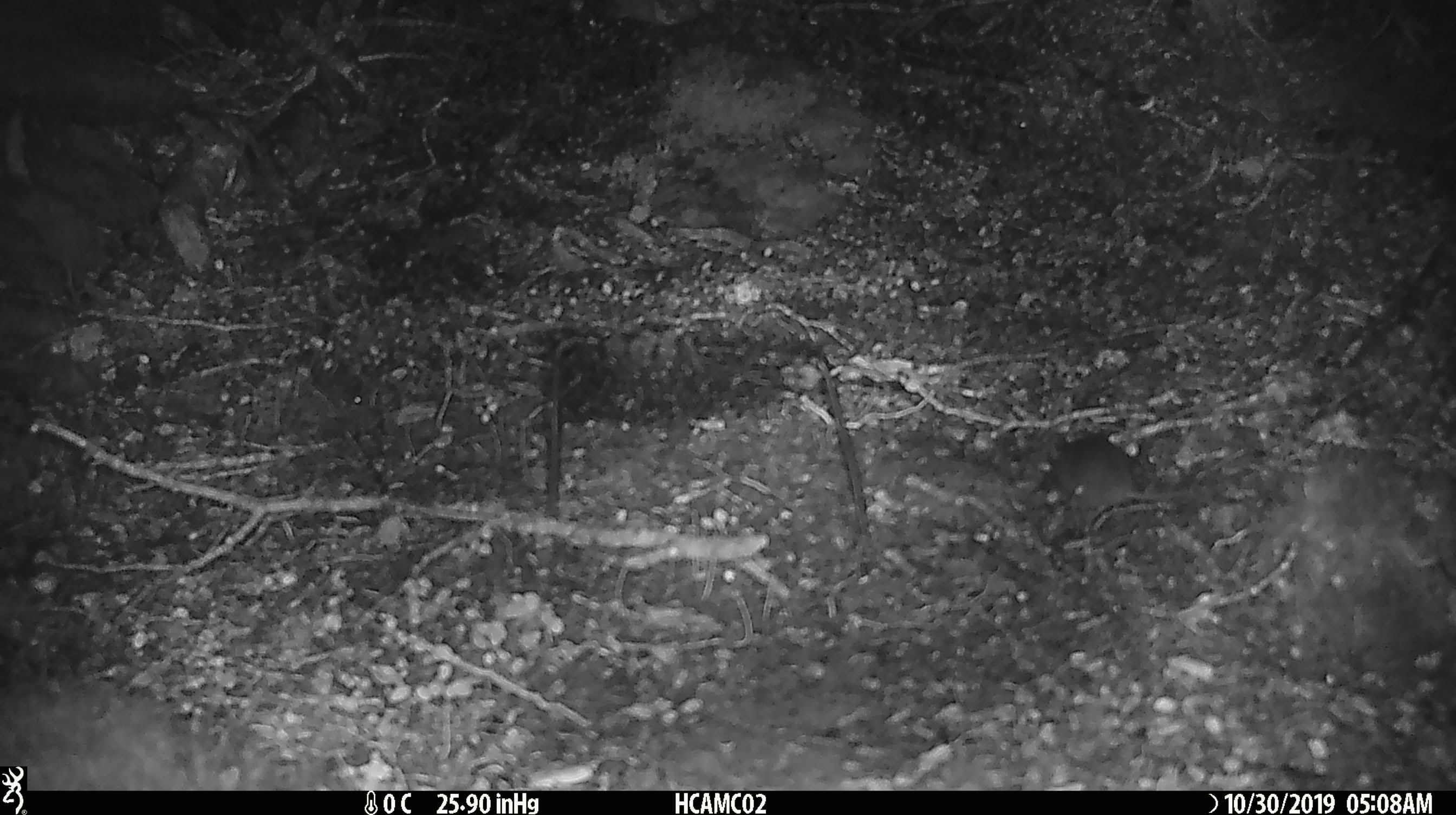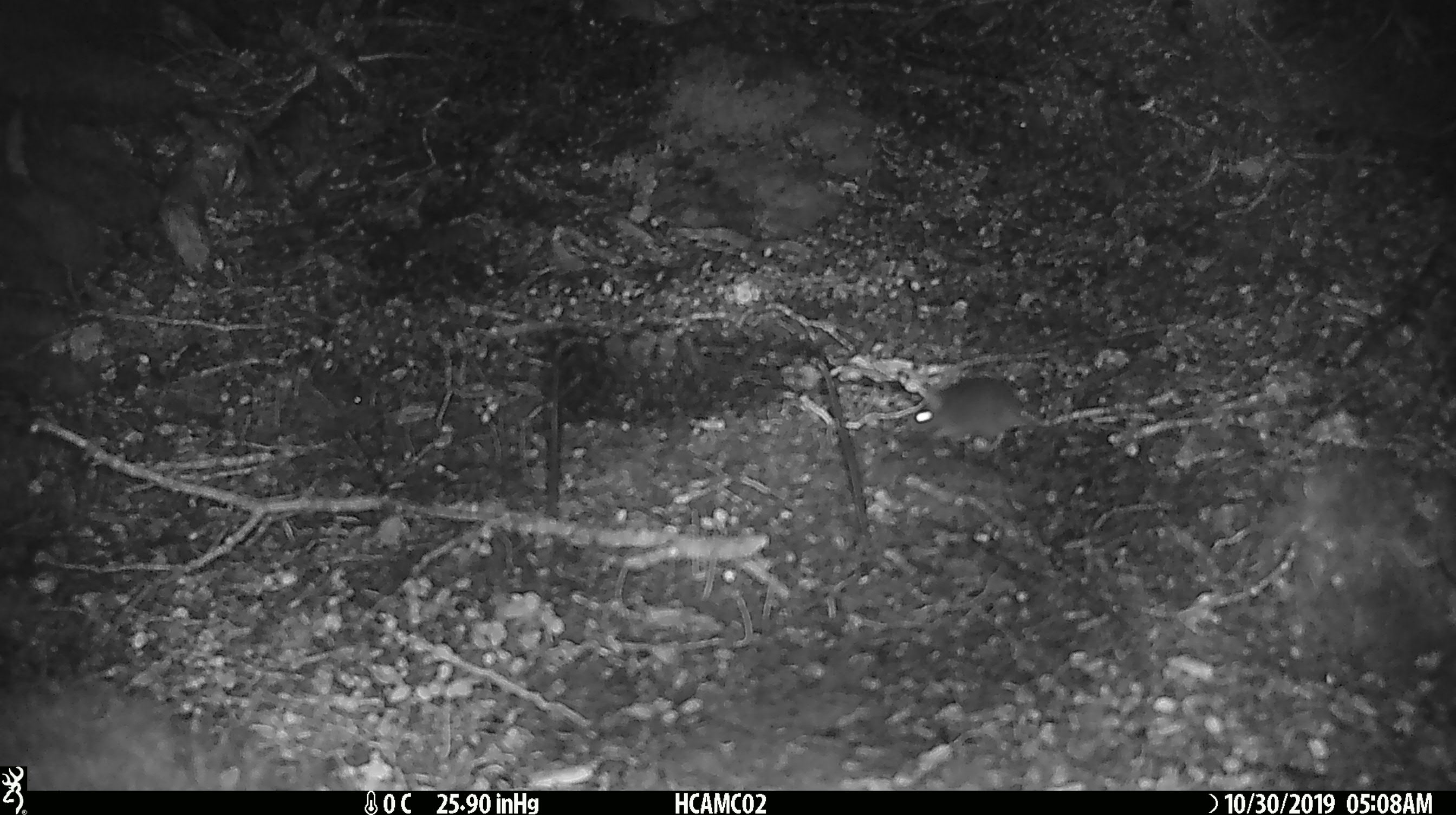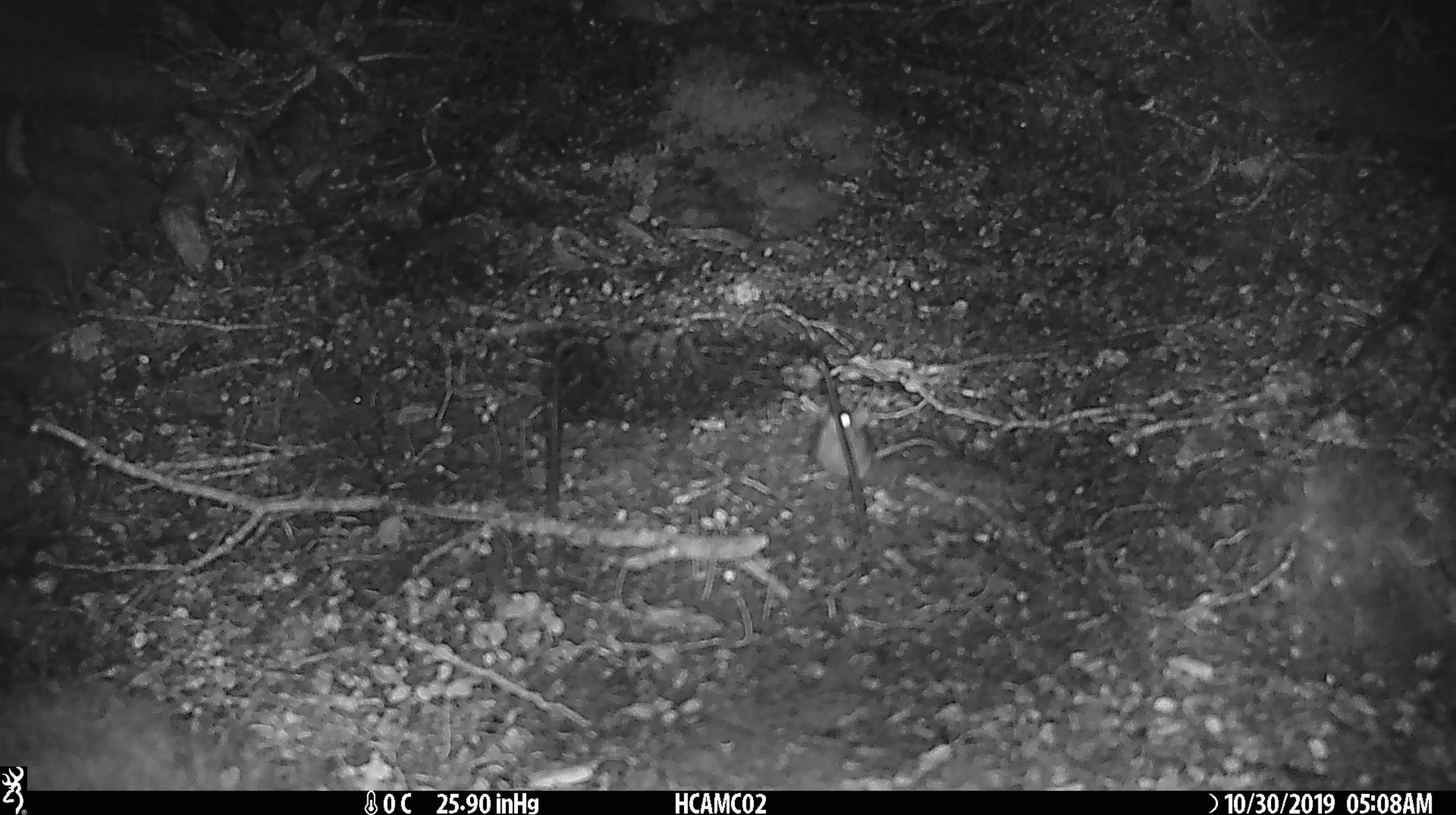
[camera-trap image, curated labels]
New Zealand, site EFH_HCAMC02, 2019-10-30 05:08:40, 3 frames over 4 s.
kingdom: Animalia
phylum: Chordata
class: Mammalia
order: Rodentia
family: Muridae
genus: Mus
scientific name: Mus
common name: mouse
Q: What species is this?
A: Mouse (Mus).